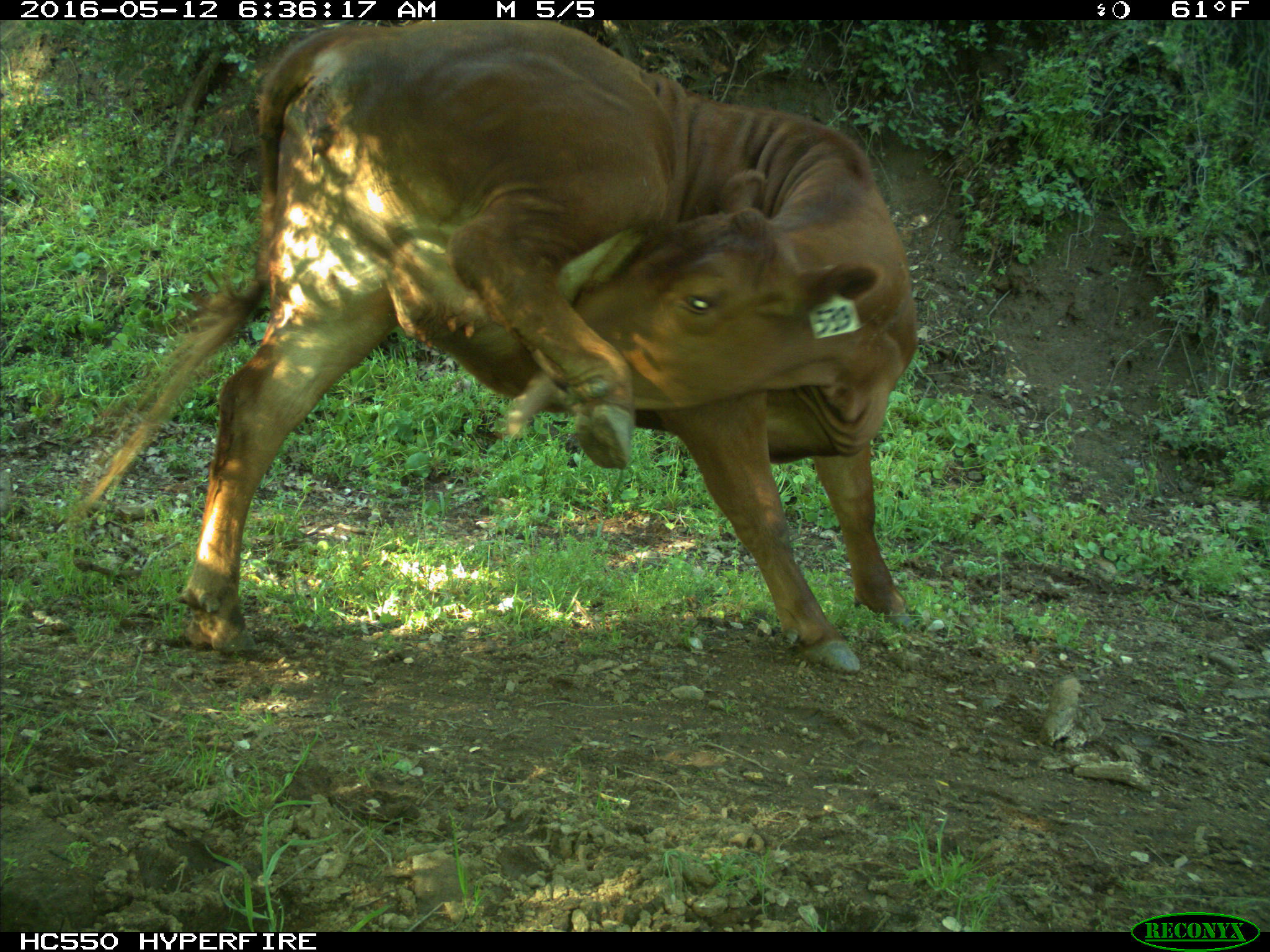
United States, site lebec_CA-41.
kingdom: Animalia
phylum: Chordata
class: Mammalia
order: Artiodactyla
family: Bovidae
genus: Bos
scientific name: Bos taurus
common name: domestic cow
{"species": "Bos taurus (domestic cow)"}